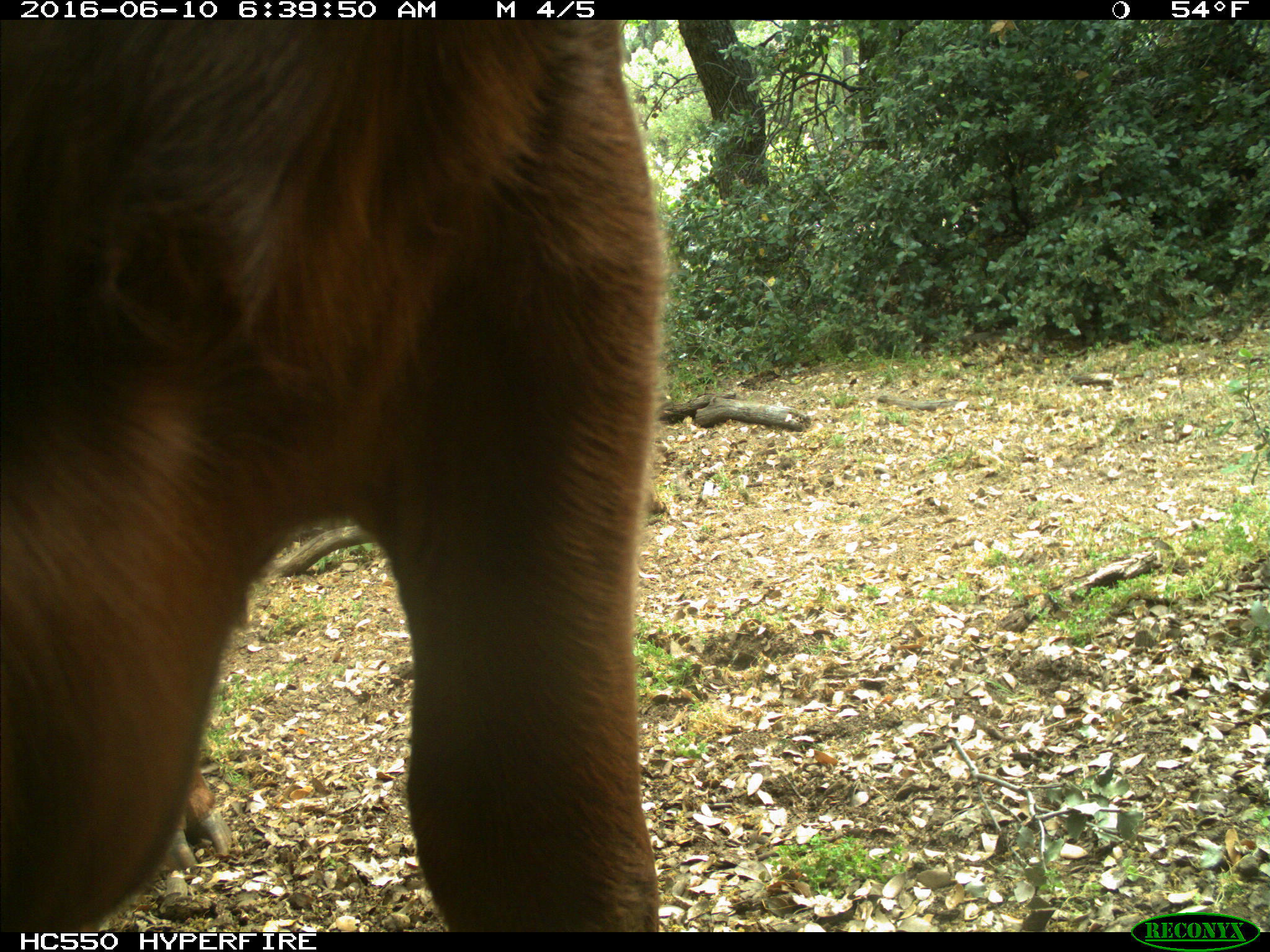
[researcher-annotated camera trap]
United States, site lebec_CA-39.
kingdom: Animalia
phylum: Chordata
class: Mammalia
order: Artiodactyla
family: Bovidae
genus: Bos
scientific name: Bos taurus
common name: domestic cow